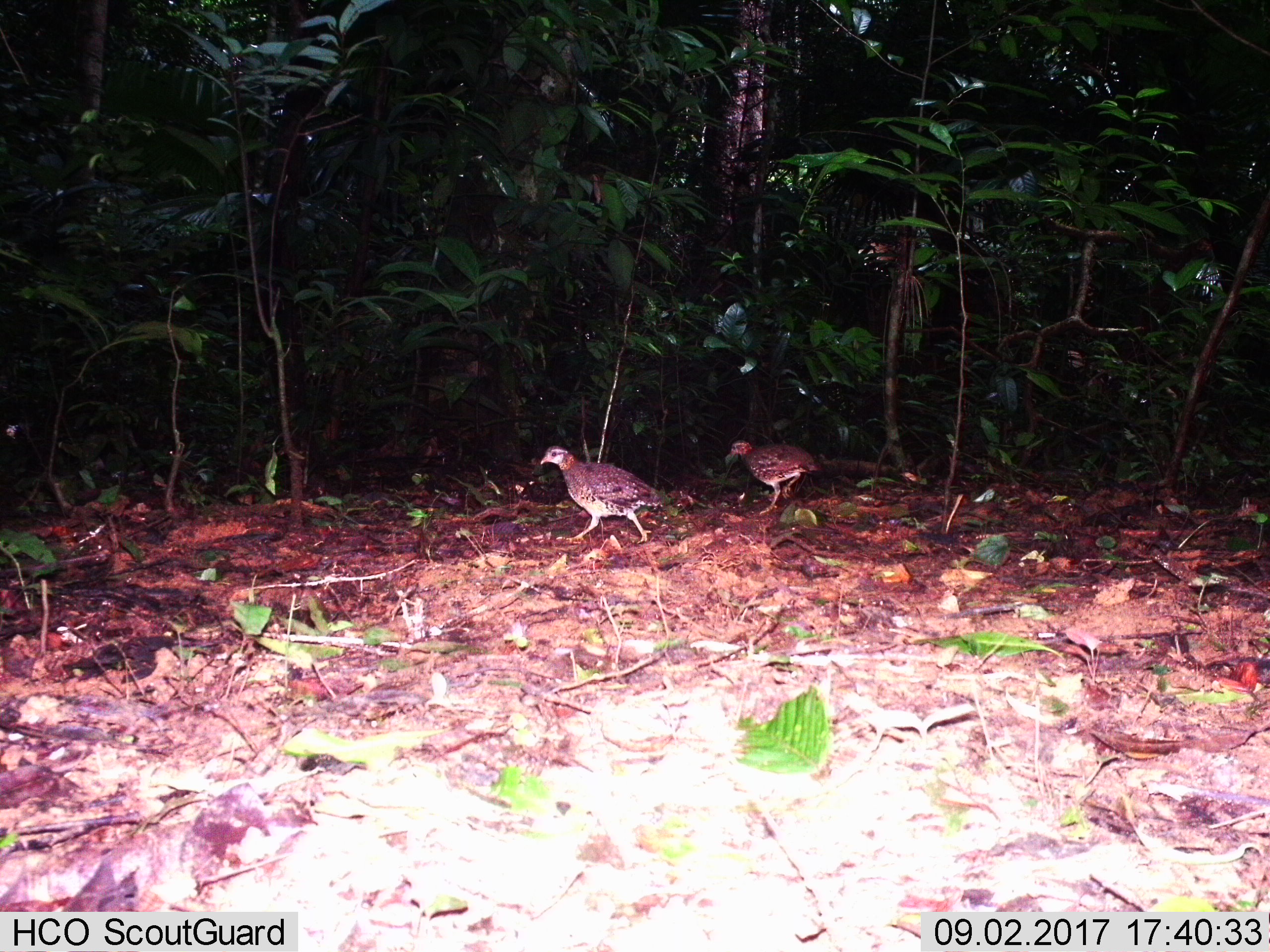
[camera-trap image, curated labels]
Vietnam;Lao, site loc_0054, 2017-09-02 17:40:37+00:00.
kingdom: Animalia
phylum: Chordata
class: Aves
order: Galliformes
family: Phasianidae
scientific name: Phasianidae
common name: partridge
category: unidentified partridge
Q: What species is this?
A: Unidentified partridge (partridge) (Phasianidae).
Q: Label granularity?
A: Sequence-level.